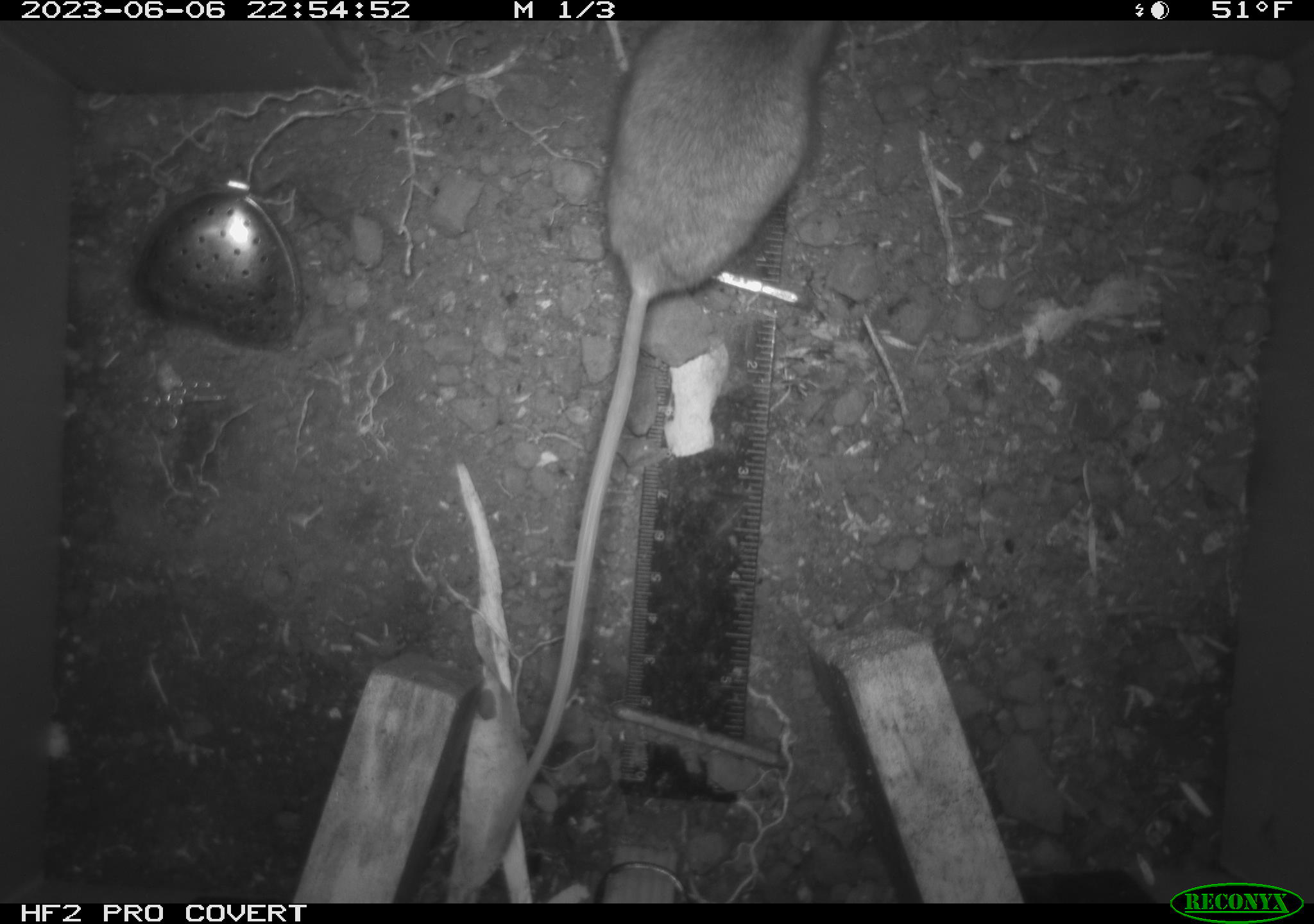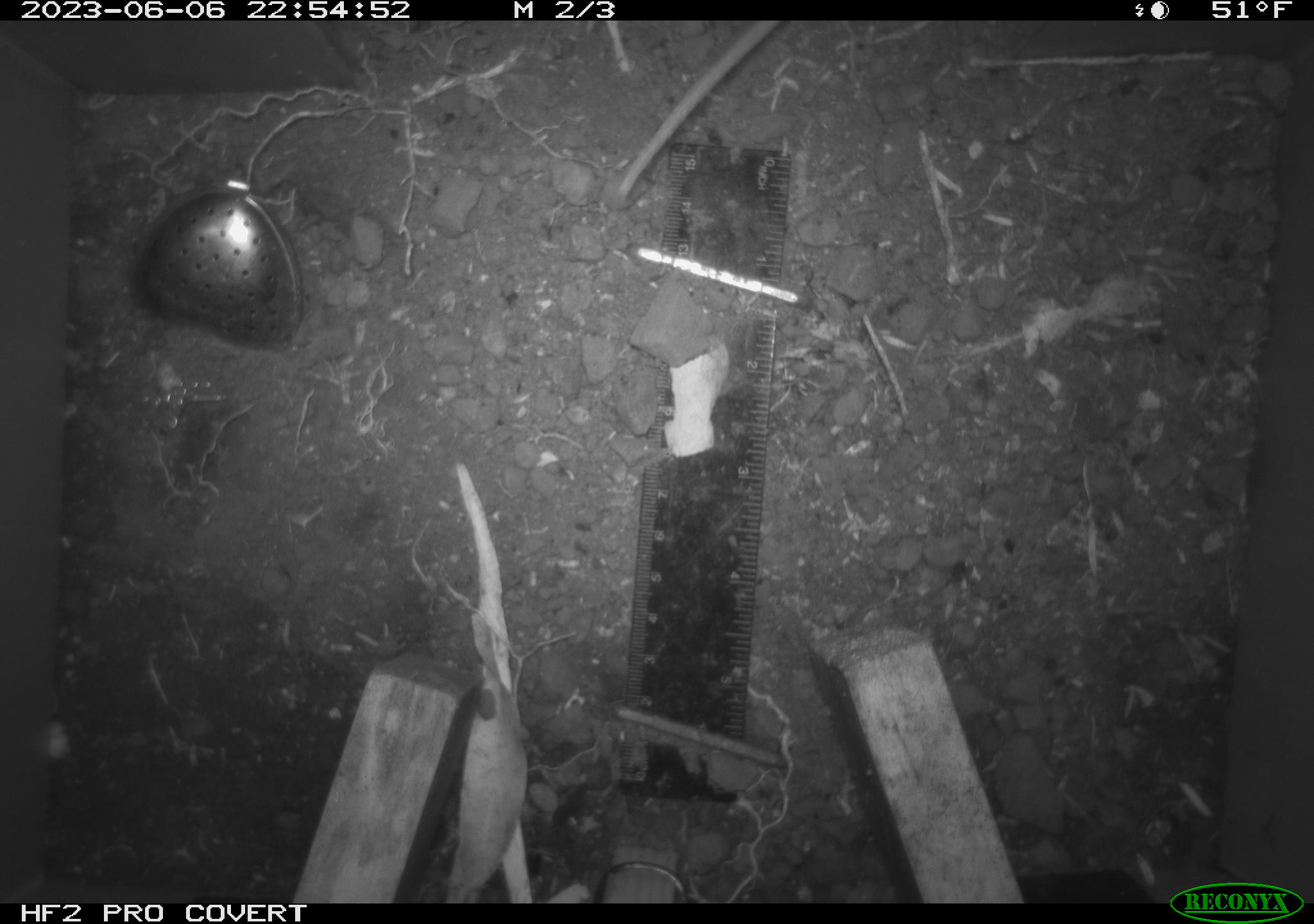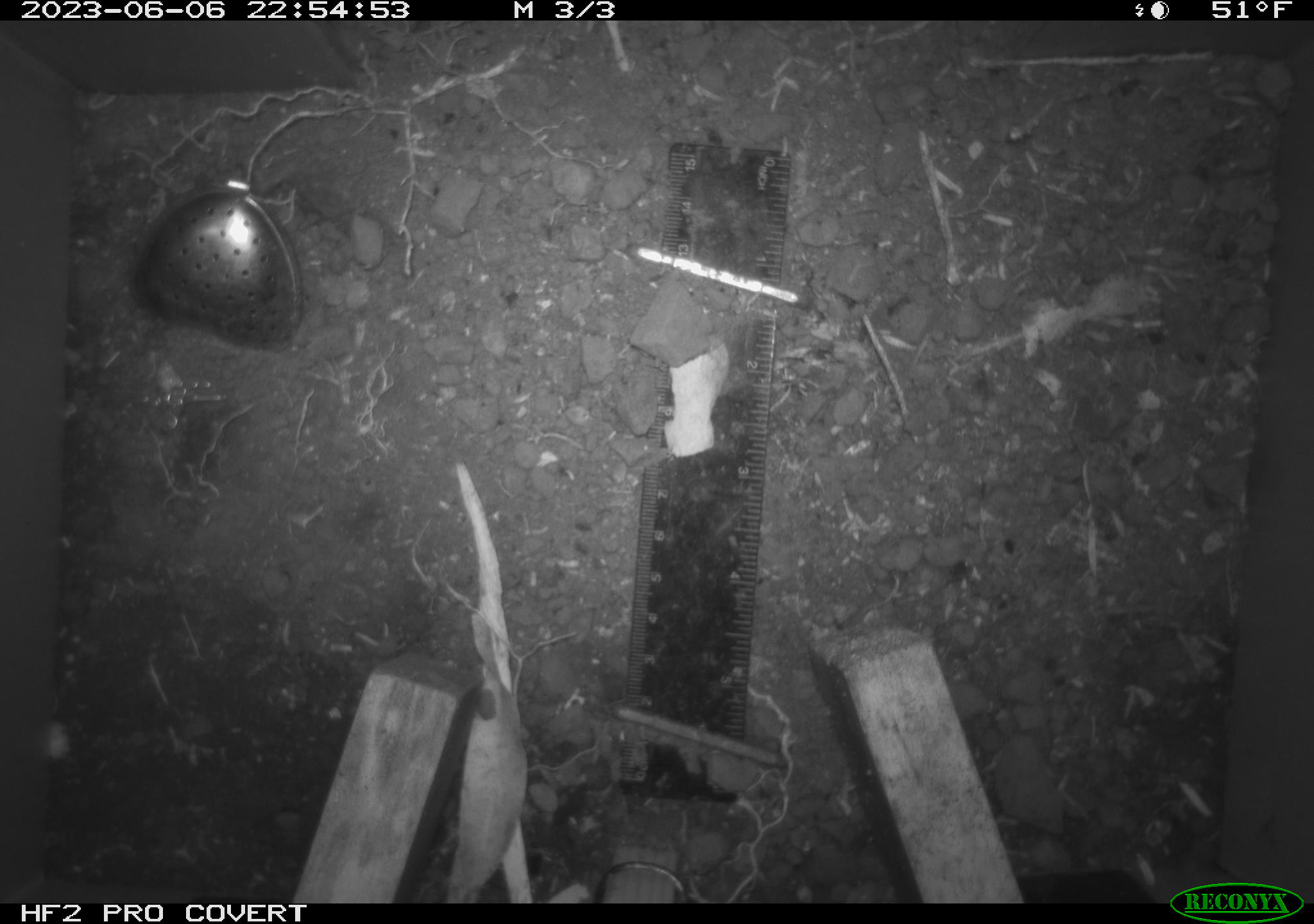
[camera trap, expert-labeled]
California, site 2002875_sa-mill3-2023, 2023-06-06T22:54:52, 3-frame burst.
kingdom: Animalia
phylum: Chordata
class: Mammalia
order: Rodentia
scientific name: Rodentia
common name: mouse species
Mouse species (Rodentia).